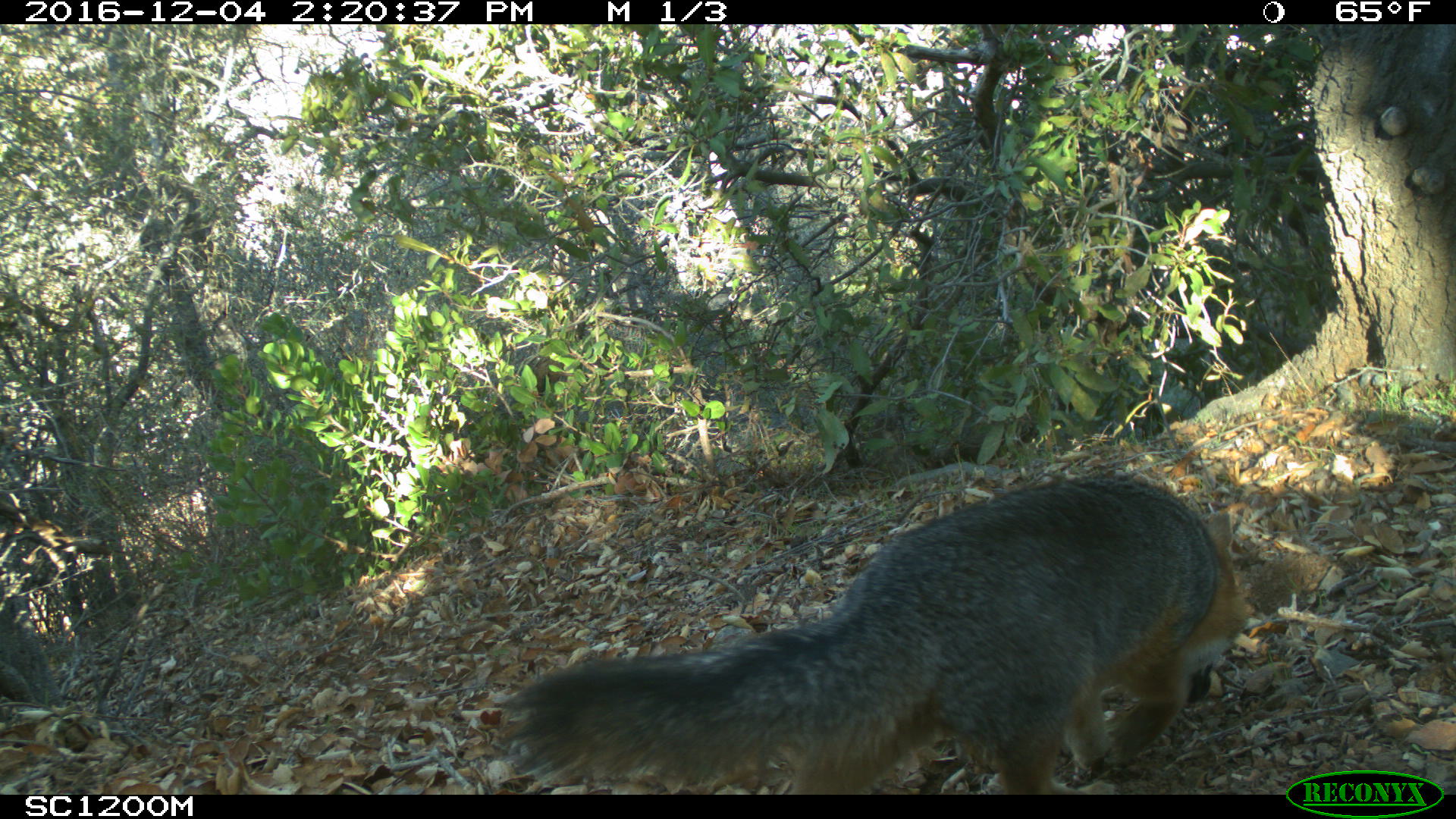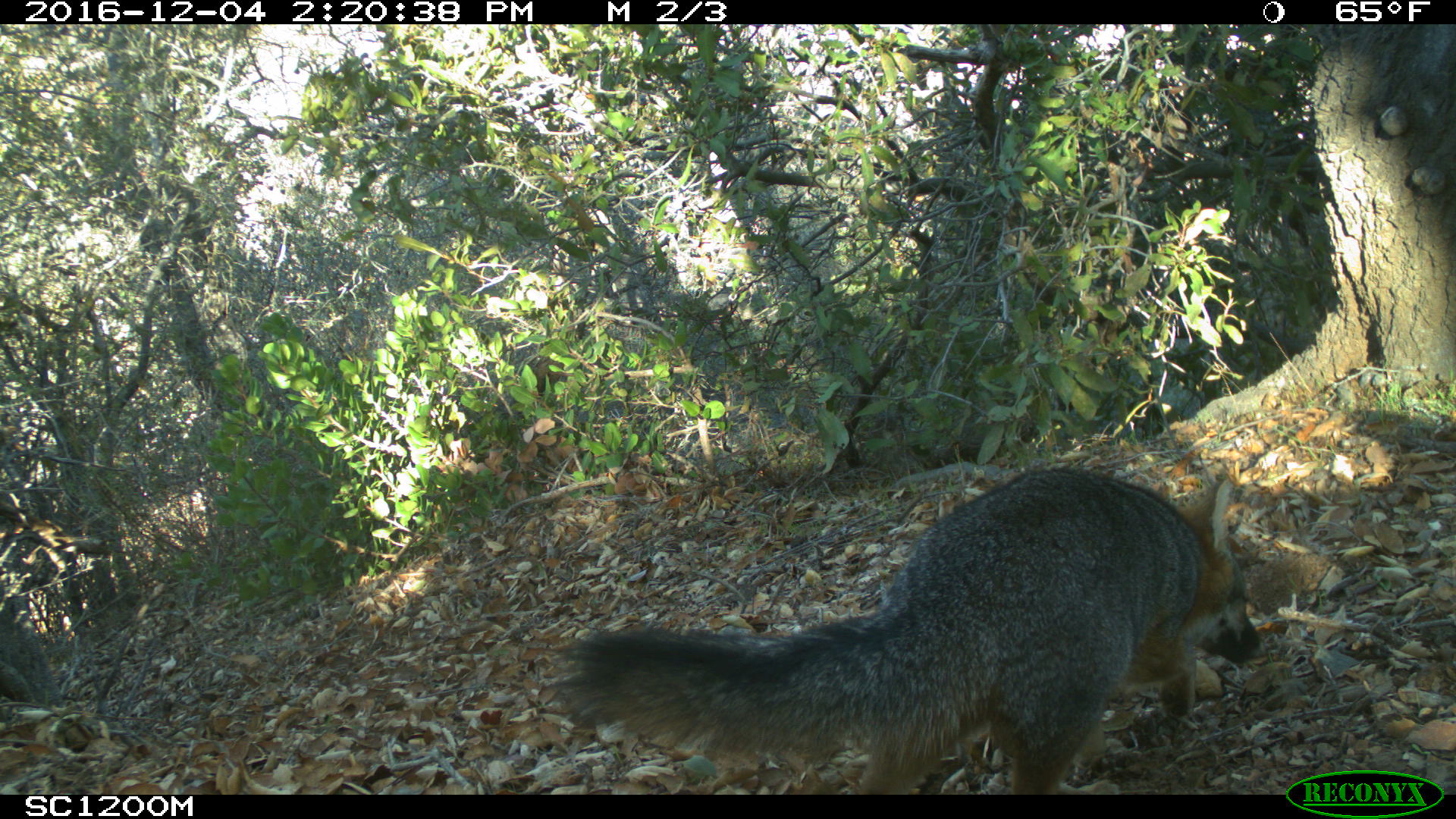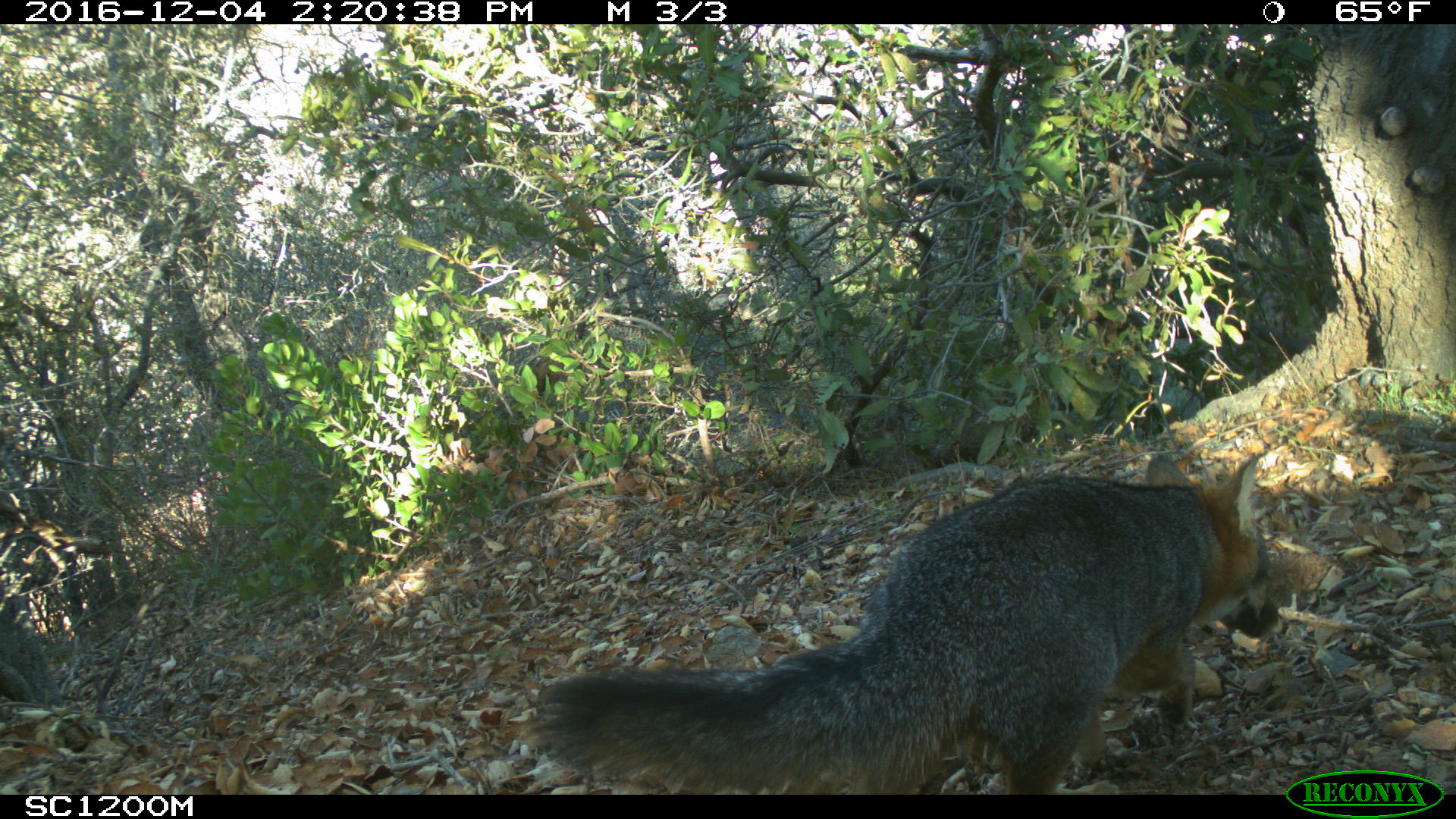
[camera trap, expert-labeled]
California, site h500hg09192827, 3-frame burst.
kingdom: Animalia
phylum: Chordata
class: Mammalia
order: Carnivora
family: Canidae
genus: Urocyon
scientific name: Urocyon littoralis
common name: island fox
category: fox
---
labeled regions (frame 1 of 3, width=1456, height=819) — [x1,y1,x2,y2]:
fox: [508,472,1250,793]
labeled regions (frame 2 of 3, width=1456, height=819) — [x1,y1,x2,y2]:
fox: [554,468,1266,794]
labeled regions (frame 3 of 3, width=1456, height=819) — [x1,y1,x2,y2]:
fox: [516,448,1280,796]